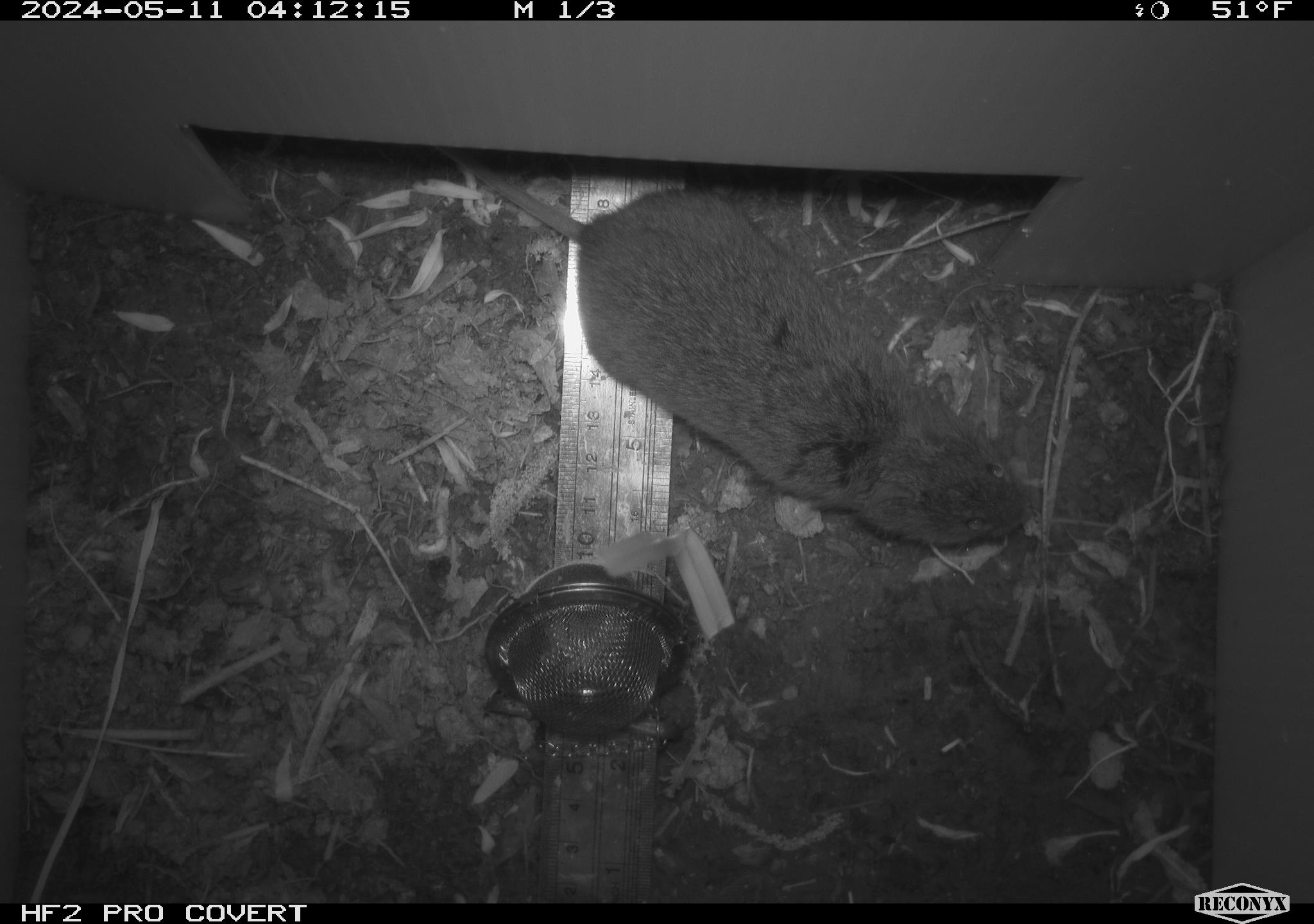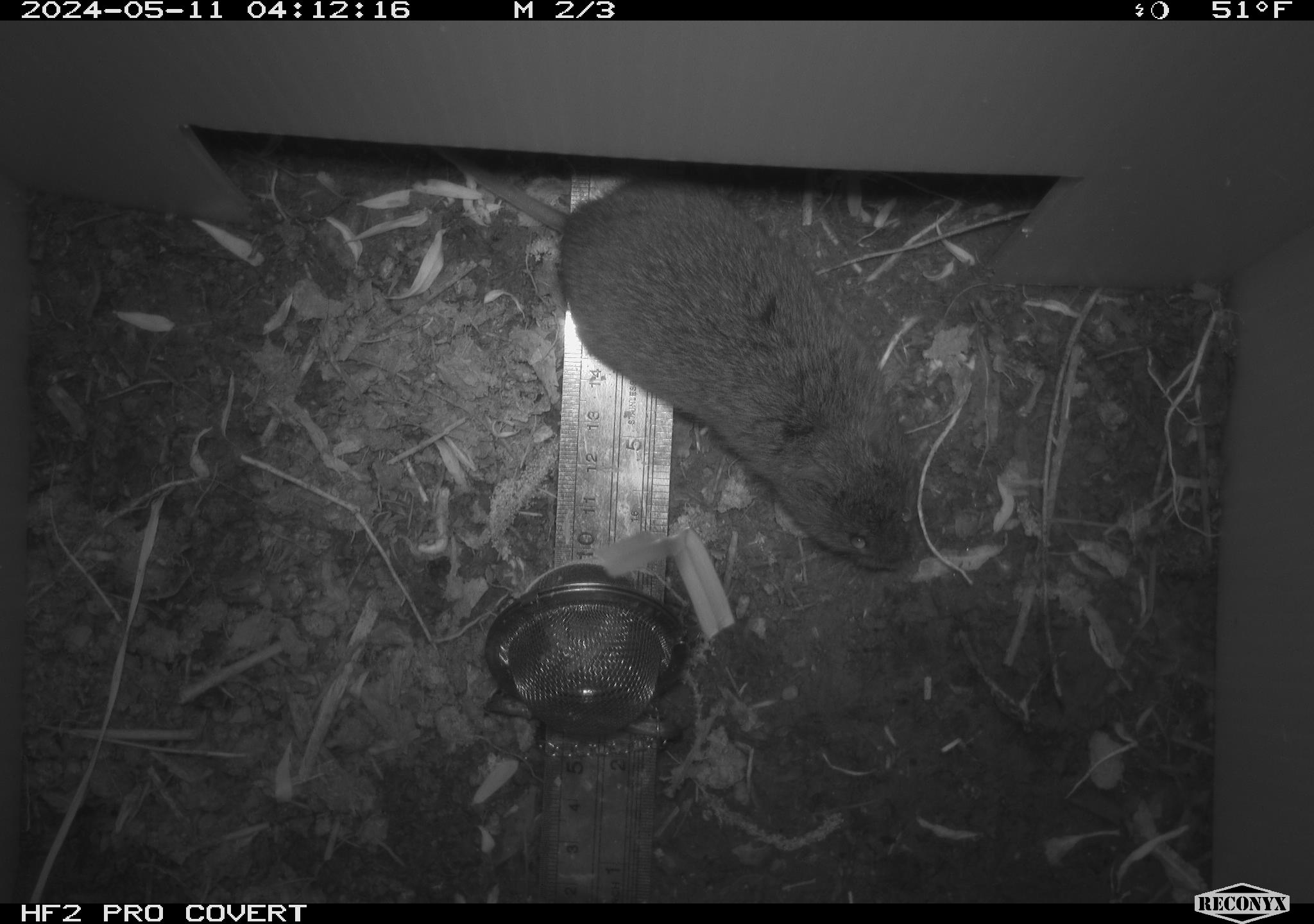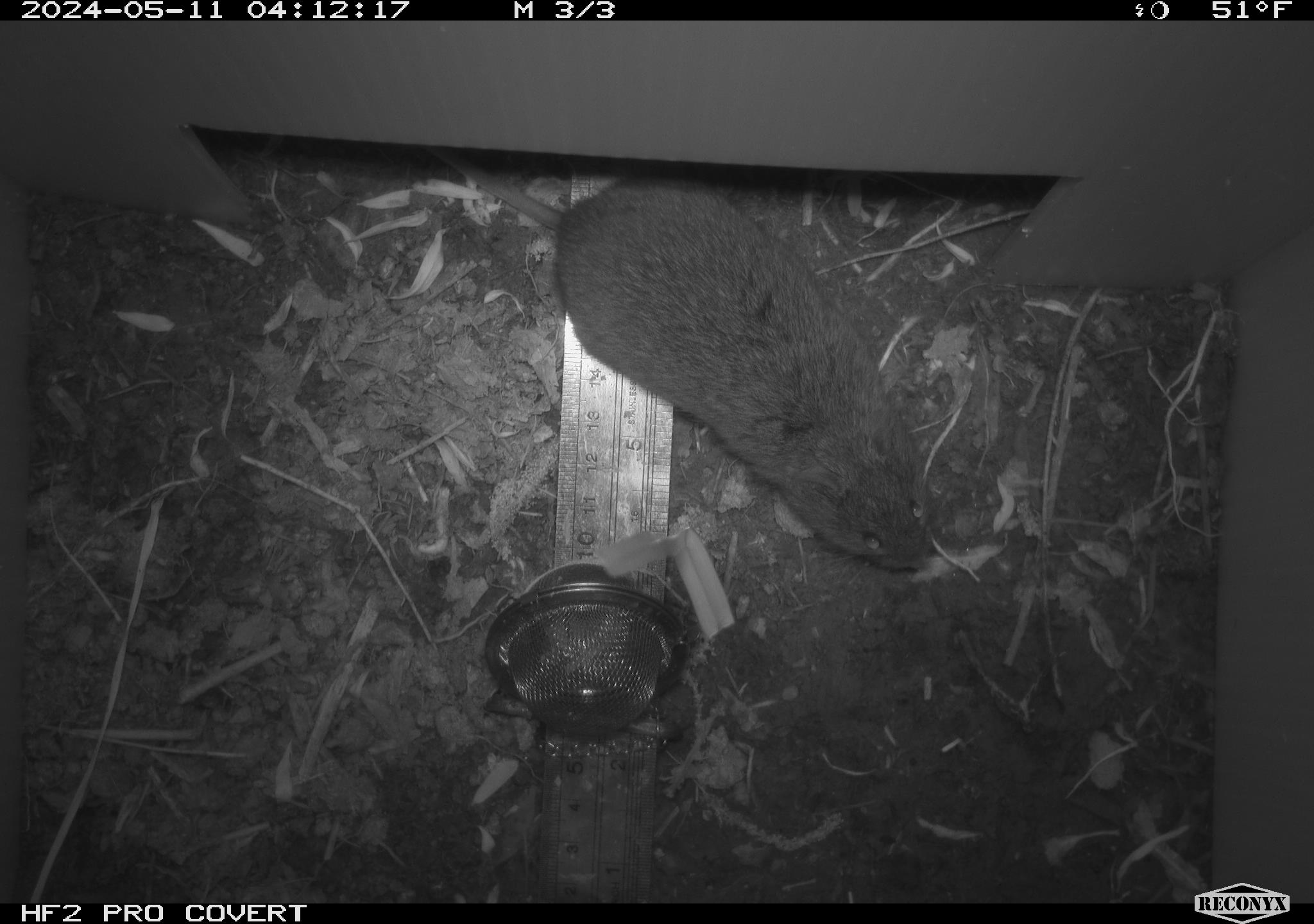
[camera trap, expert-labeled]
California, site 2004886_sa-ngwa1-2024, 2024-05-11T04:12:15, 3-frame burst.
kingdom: Animalia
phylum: Chordata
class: Mammalia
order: Rodentia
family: Cricetidae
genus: Microtus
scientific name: Microtus californicus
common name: california vole